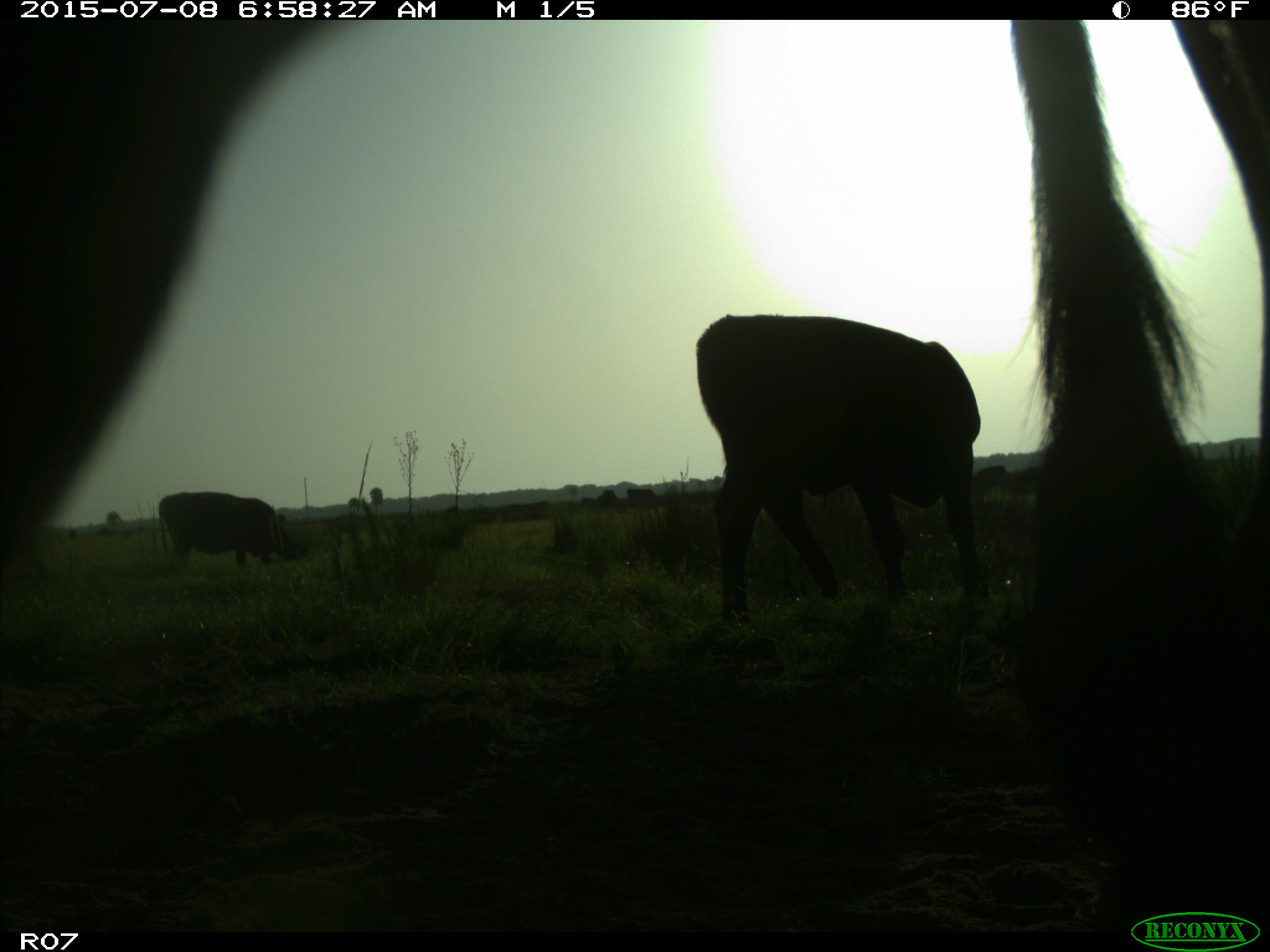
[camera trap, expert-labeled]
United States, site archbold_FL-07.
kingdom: Animalia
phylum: Chordata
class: Mammalia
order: Artiodactyla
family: Bovidae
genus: Bos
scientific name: Bos taurus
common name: domestic cow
Bos taurus (domestic cow).